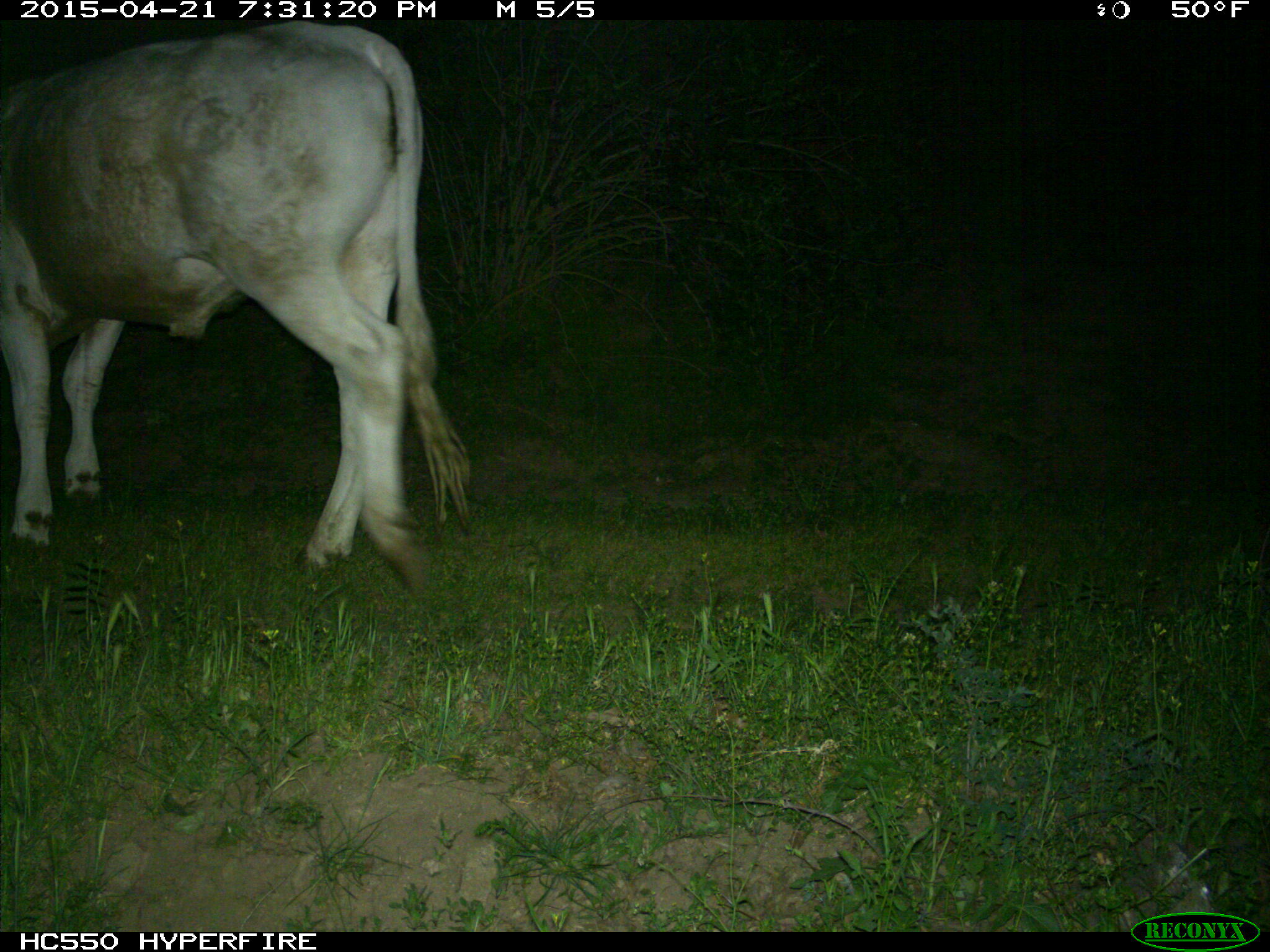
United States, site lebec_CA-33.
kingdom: Animalia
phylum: Chordata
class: Mammalia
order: Artiodactyla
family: Bovidae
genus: Bos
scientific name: Bos taurus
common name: domestic cow